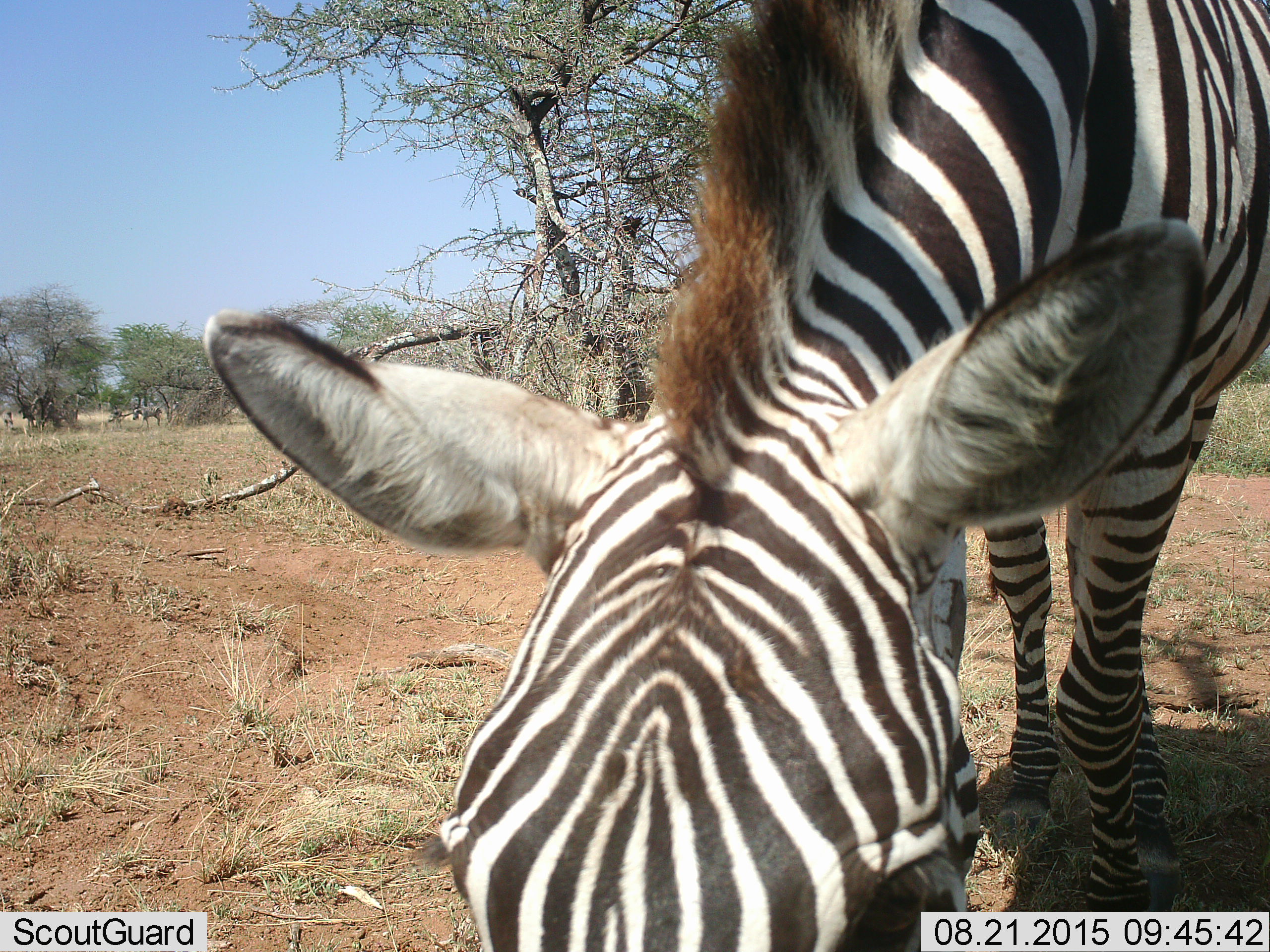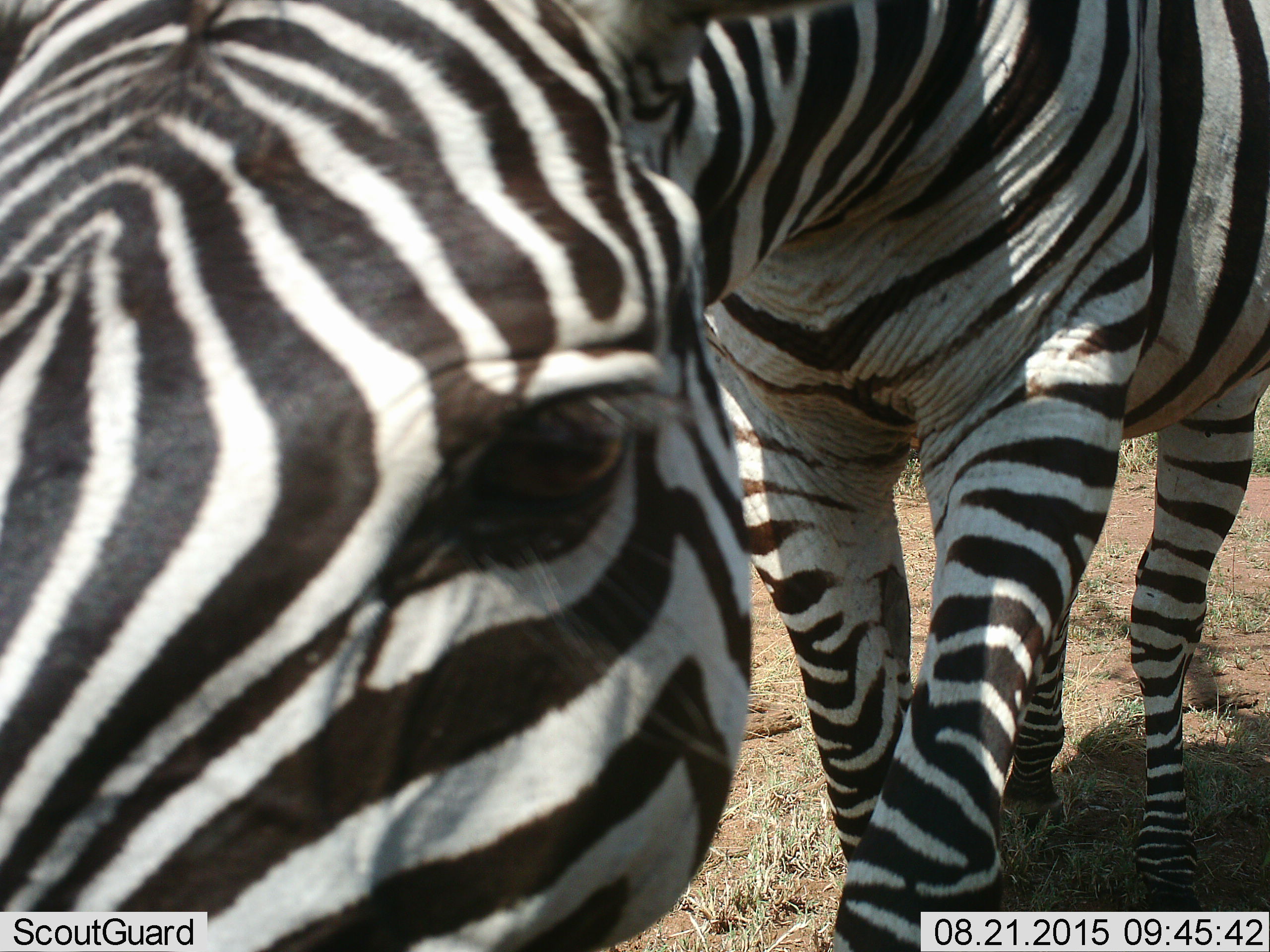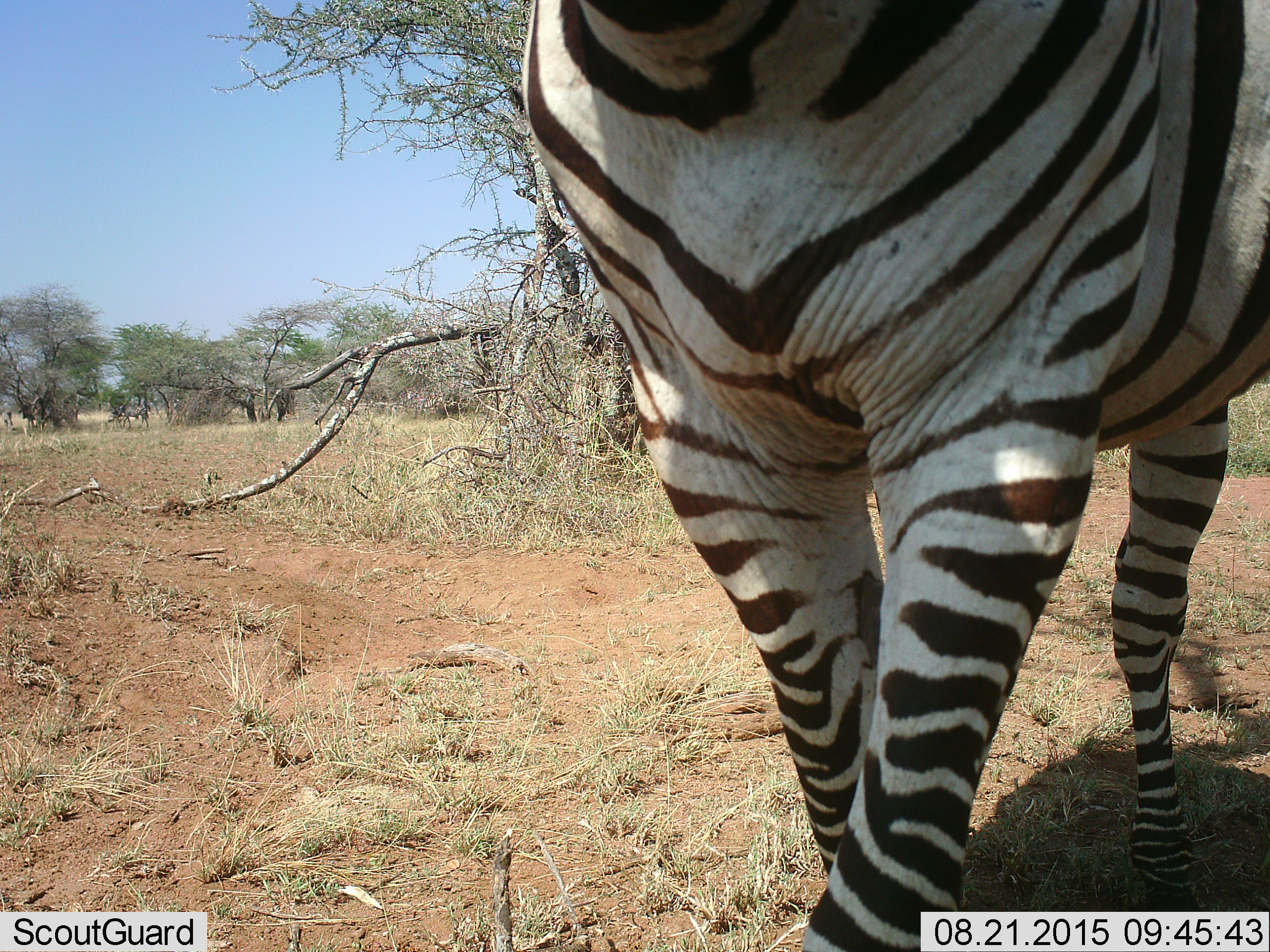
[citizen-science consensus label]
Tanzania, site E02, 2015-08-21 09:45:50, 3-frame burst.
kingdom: Animalia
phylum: Chordata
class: Mammalia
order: Perissodactyla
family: Equidae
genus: Equus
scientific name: Equus quagga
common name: plains zebra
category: zebra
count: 1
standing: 45%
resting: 0%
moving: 30%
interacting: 5%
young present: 0%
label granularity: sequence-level